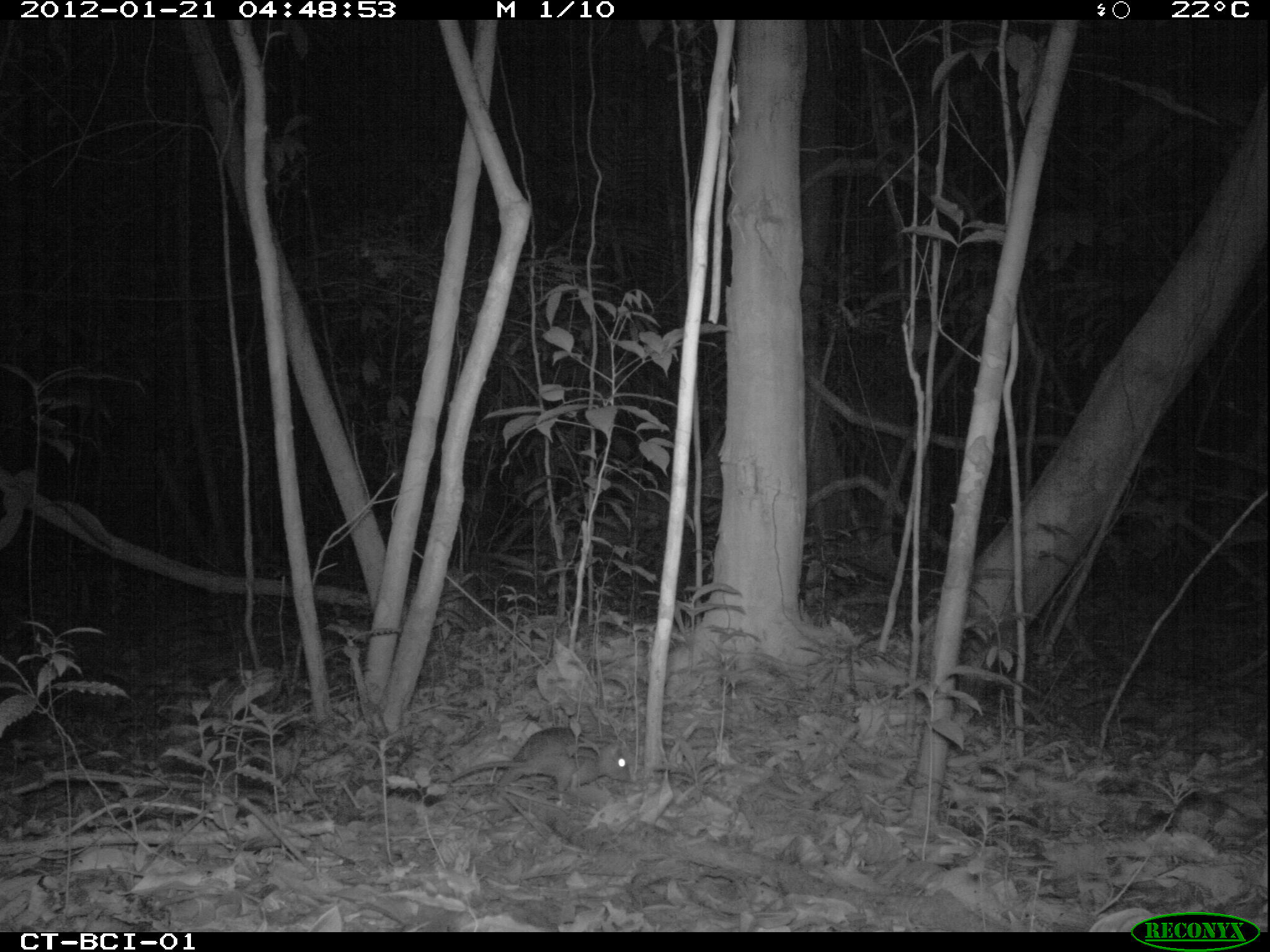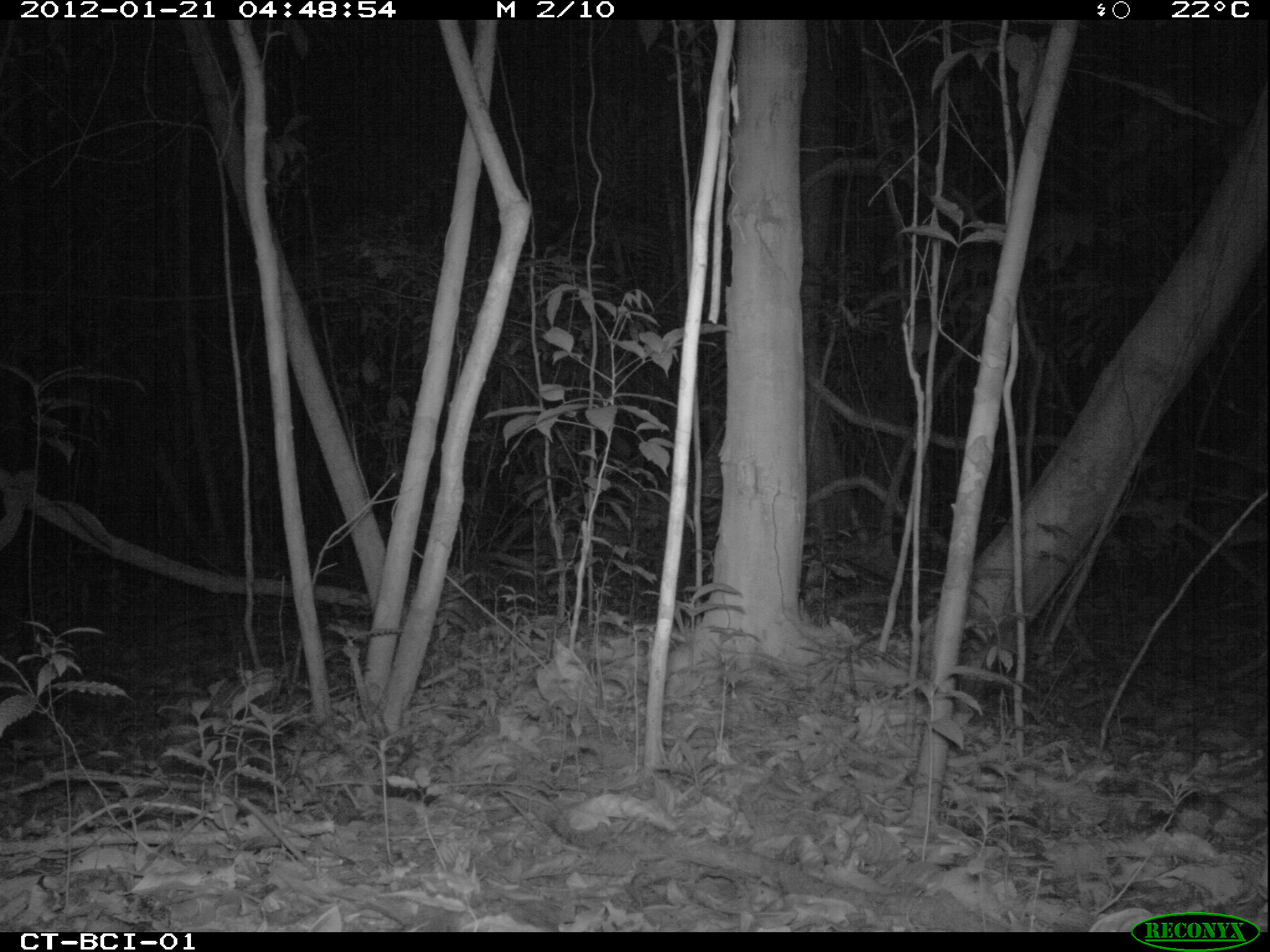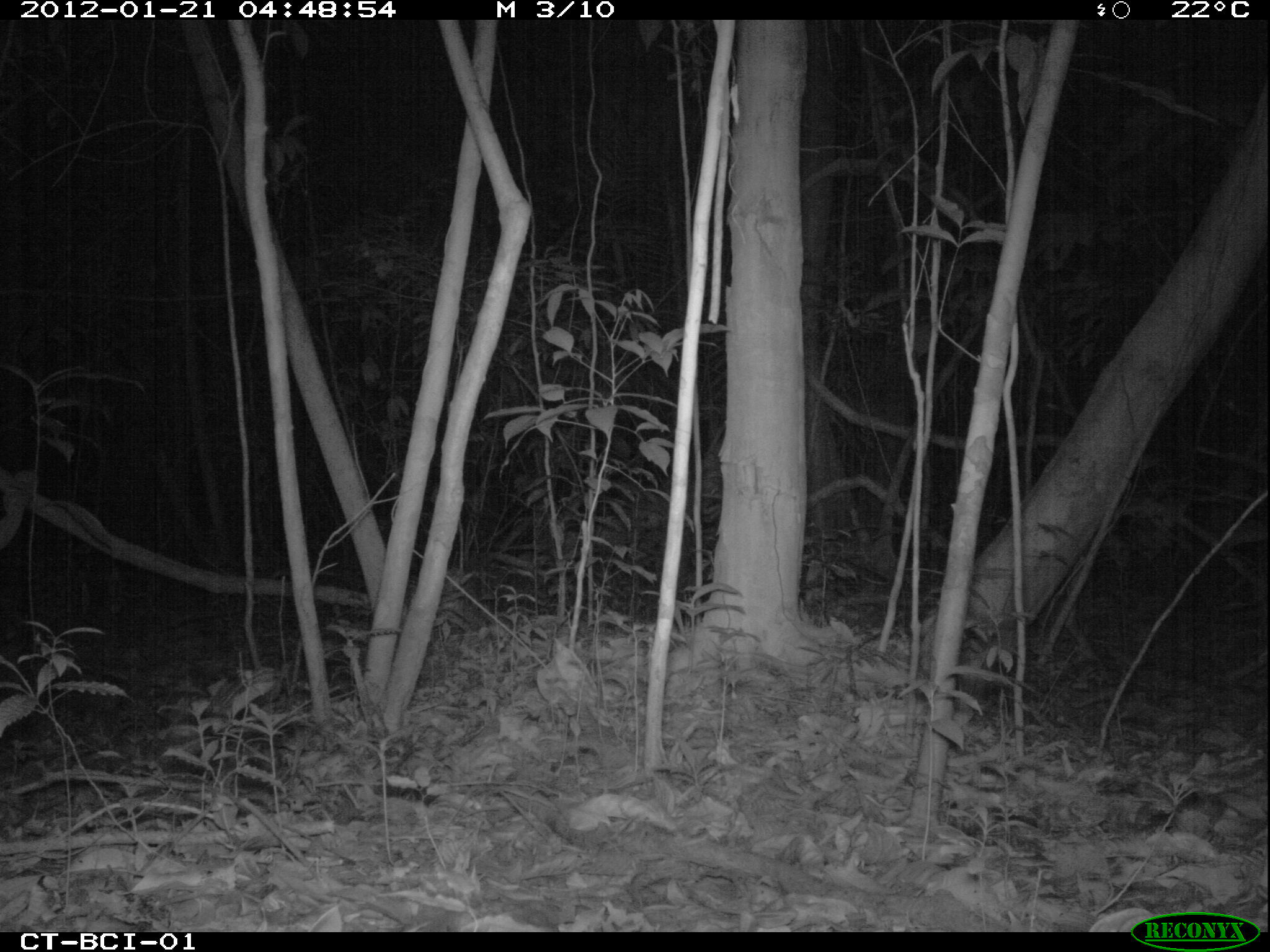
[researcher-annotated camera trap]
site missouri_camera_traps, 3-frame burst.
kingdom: Animalia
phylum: Chordata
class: Mammalia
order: Rodentia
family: Muridae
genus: Rattus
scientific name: Rattus praetor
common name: spiny rat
Spiny rat (Rattus praetor). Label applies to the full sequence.